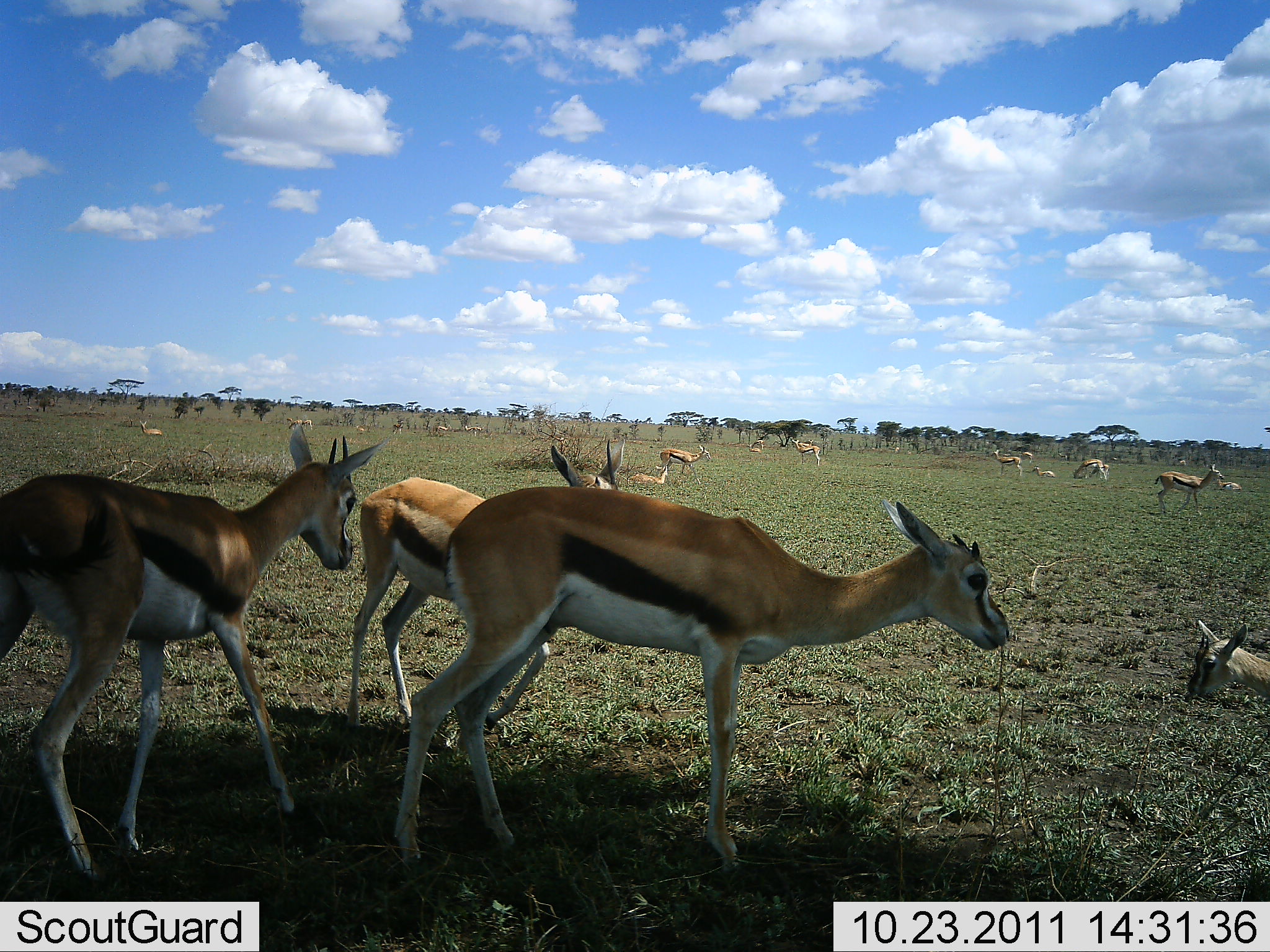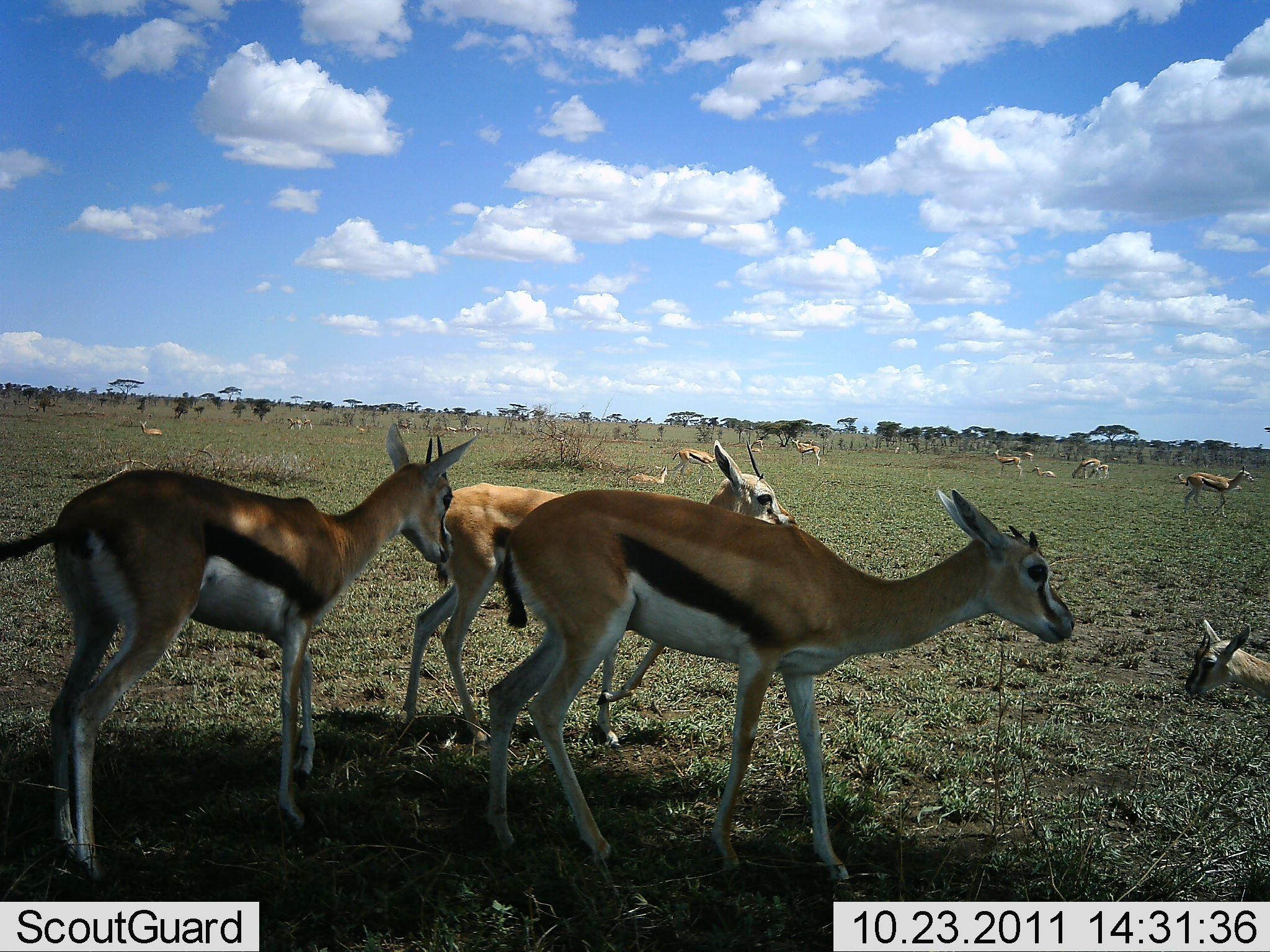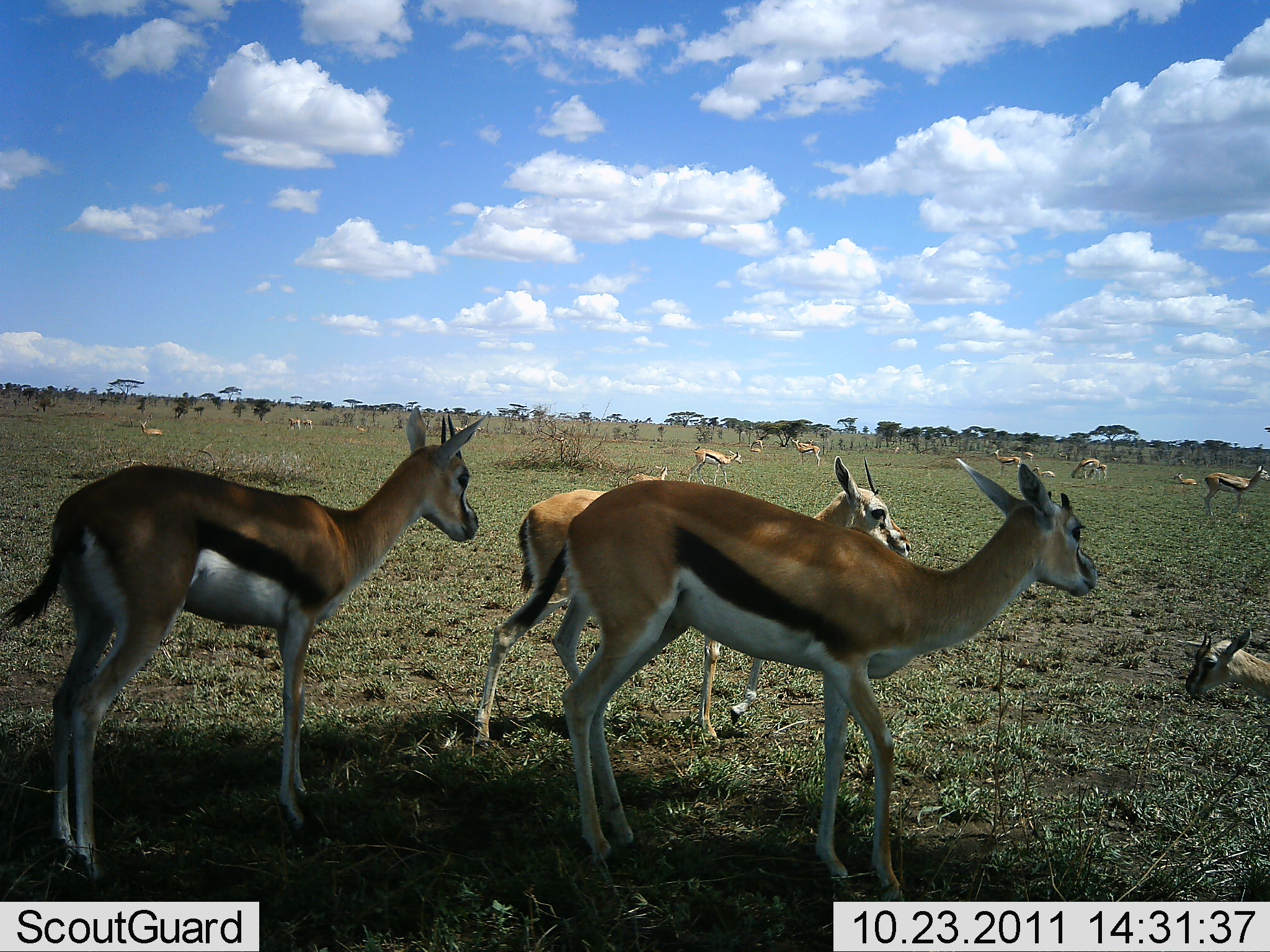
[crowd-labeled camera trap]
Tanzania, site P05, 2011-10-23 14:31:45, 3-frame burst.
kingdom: Animalia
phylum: Chordata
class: Mammalia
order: Artiodactyla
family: Bovidae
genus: Eudorcas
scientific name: Eudorcas thomsonii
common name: thomson's gazelle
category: gazellethomsons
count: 11-50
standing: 92%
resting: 46%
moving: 54%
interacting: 0%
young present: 23%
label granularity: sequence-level